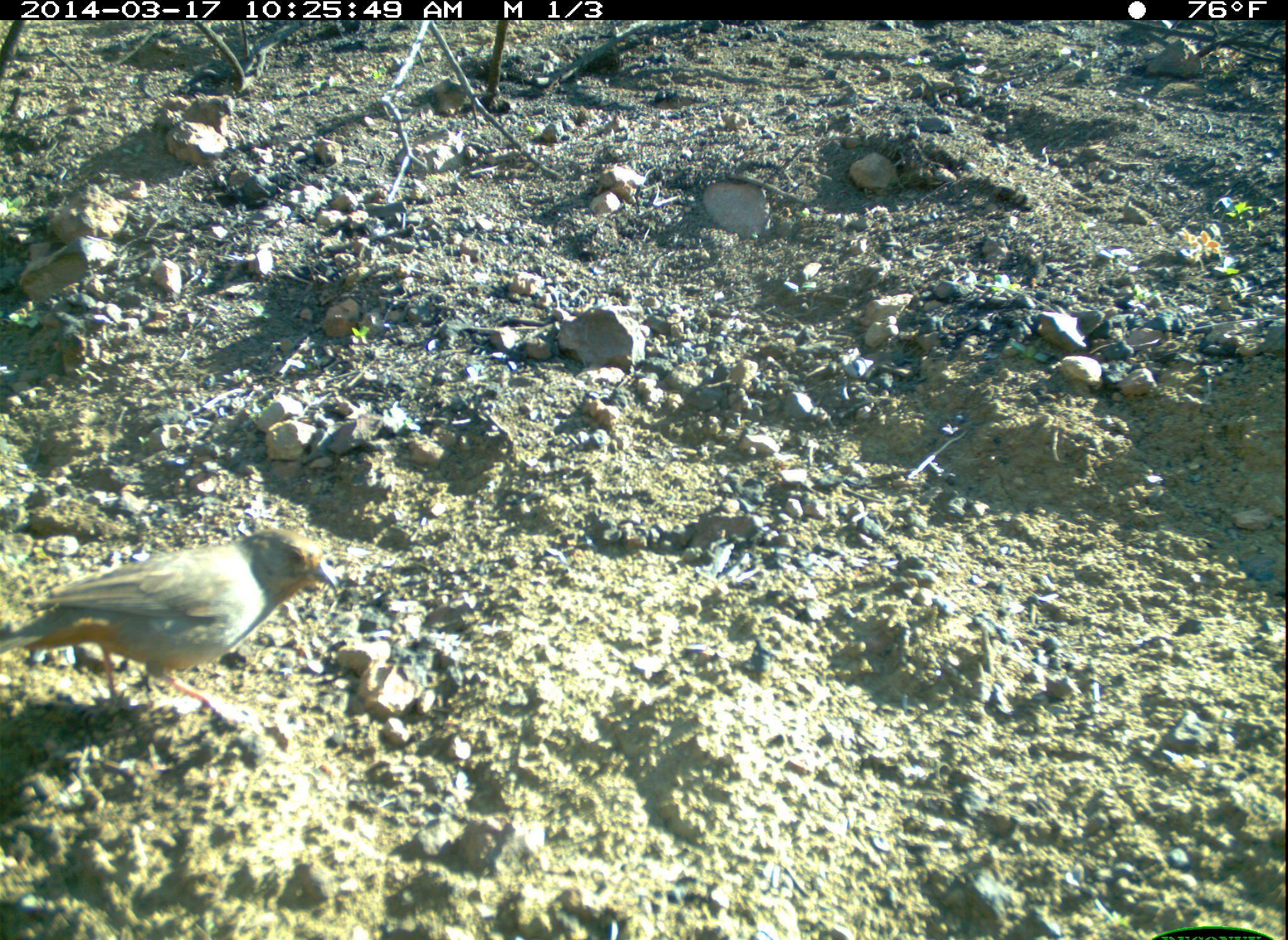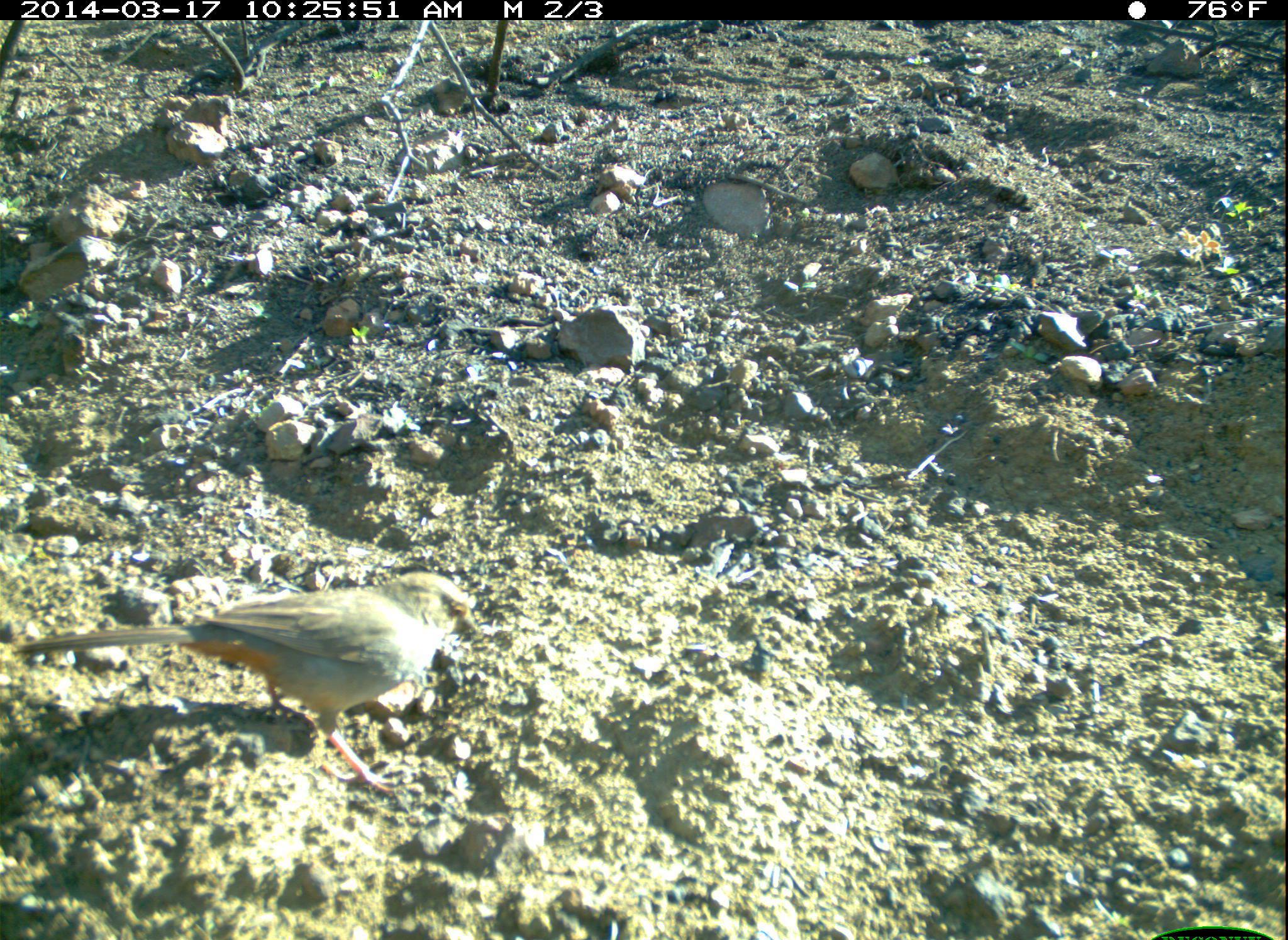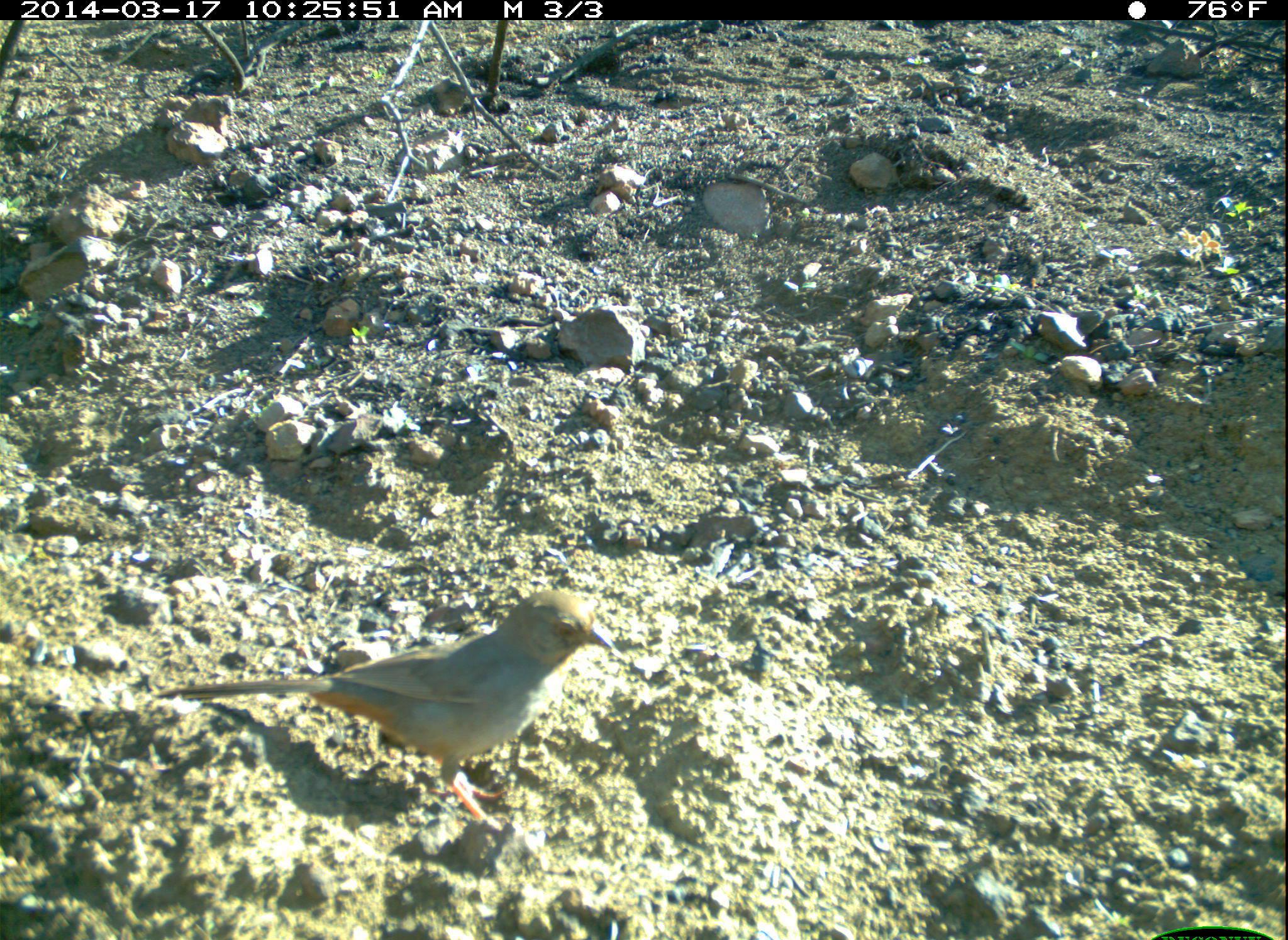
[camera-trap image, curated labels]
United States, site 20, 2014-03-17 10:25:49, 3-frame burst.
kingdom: Animalia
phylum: Chordata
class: Aves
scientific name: Aves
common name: bird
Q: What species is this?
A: Bird (Aves).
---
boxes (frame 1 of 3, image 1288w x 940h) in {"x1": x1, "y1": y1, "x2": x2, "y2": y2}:
bird: {"x1": 0, "y1": 526, "x2": 342, "y2": 724}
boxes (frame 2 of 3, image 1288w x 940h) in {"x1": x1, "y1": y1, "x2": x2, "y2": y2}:
bird: {"x1": 10, "y1": 569, "x2": 481, "y2": 795}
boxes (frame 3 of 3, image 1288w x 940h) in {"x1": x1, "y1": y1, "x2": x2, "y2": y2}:
bird: {"x1": 150, "y1": 590, "x2": 617, "y2": 837}